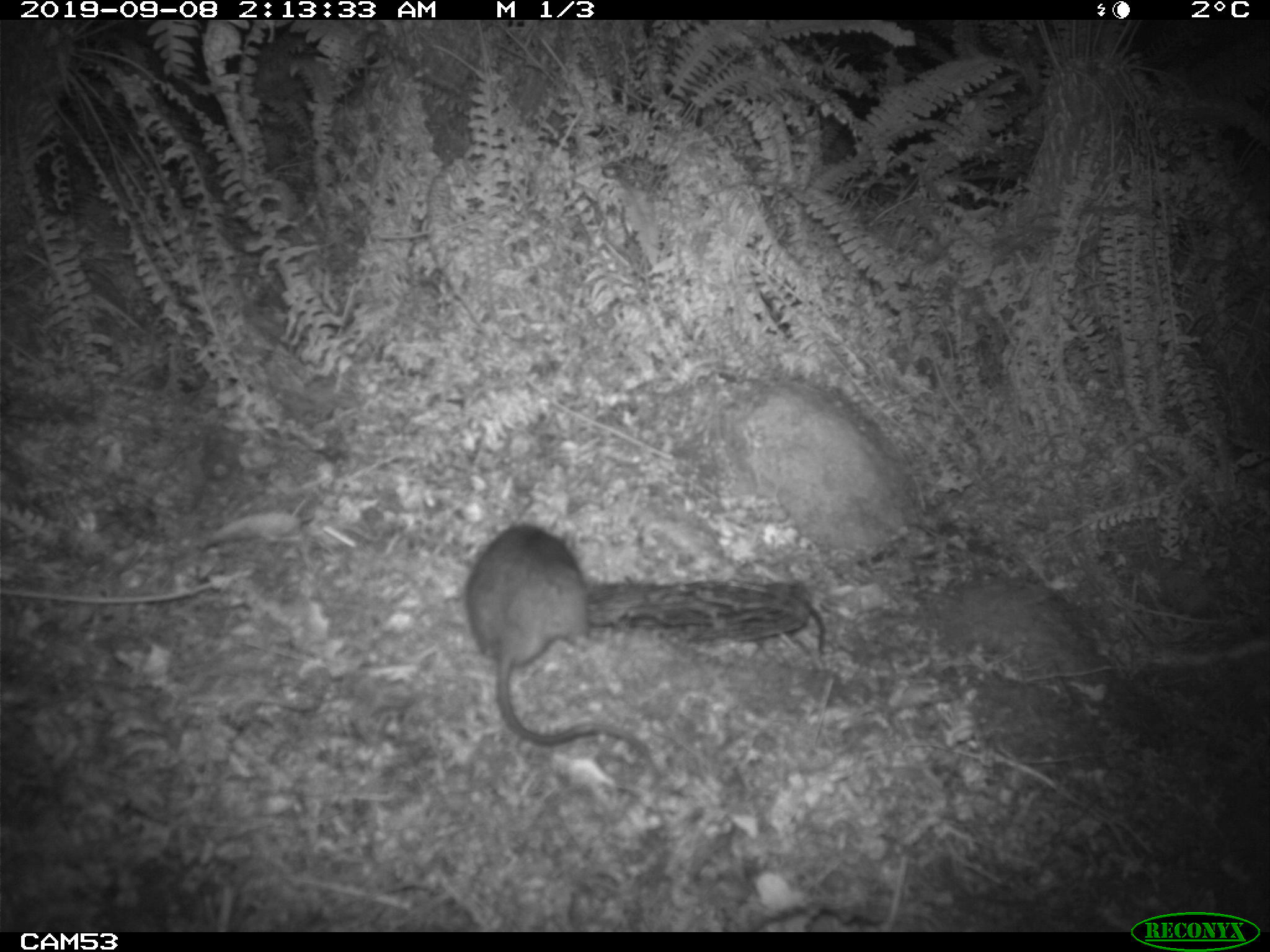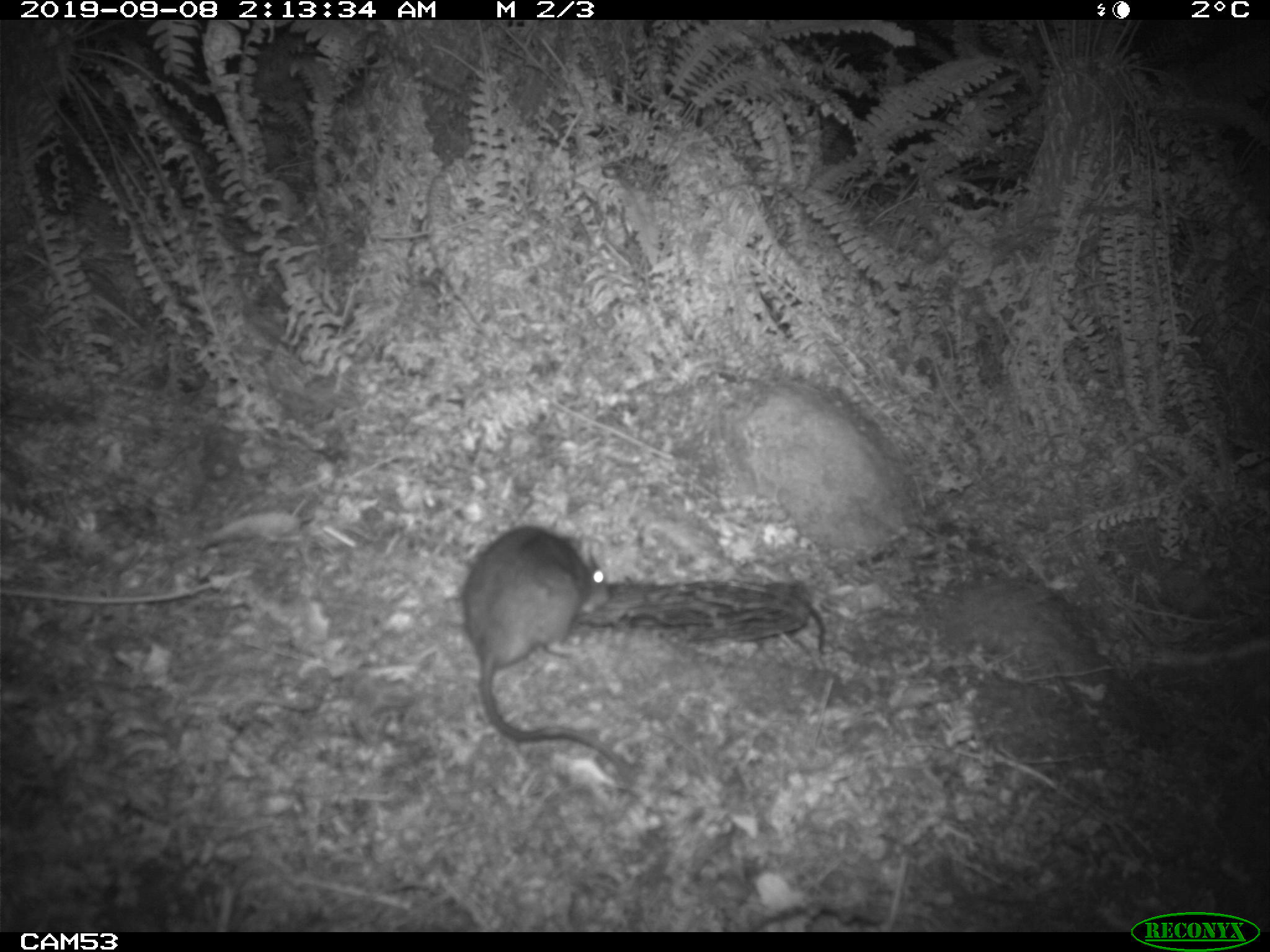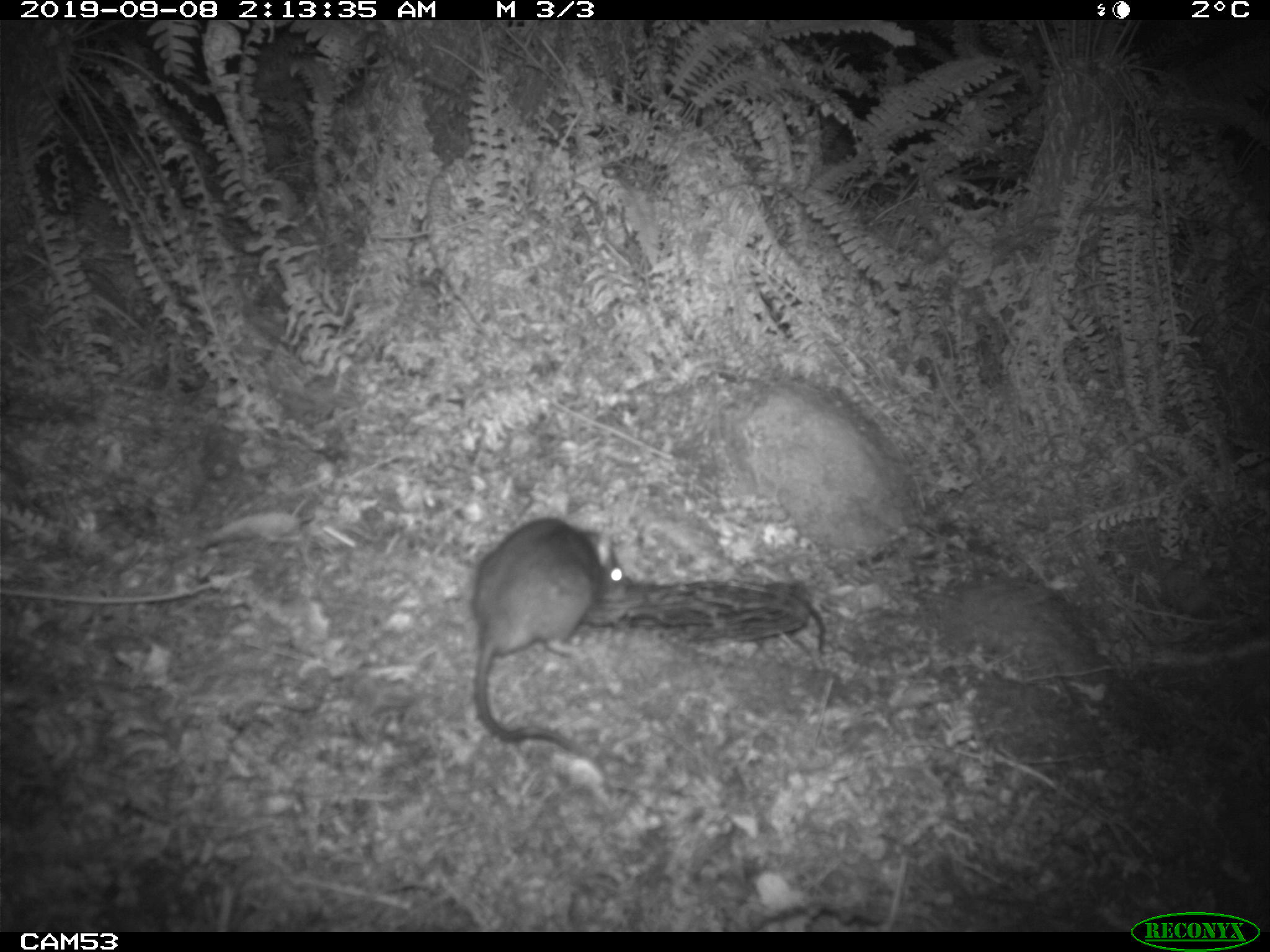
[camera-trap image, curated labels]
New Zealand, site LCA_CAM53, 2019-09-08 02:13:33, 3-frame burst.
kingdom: Animalia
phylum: Chordata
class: Mammalia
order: Rodentia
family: Muridae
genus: Rattus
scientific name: Rattus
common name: rat